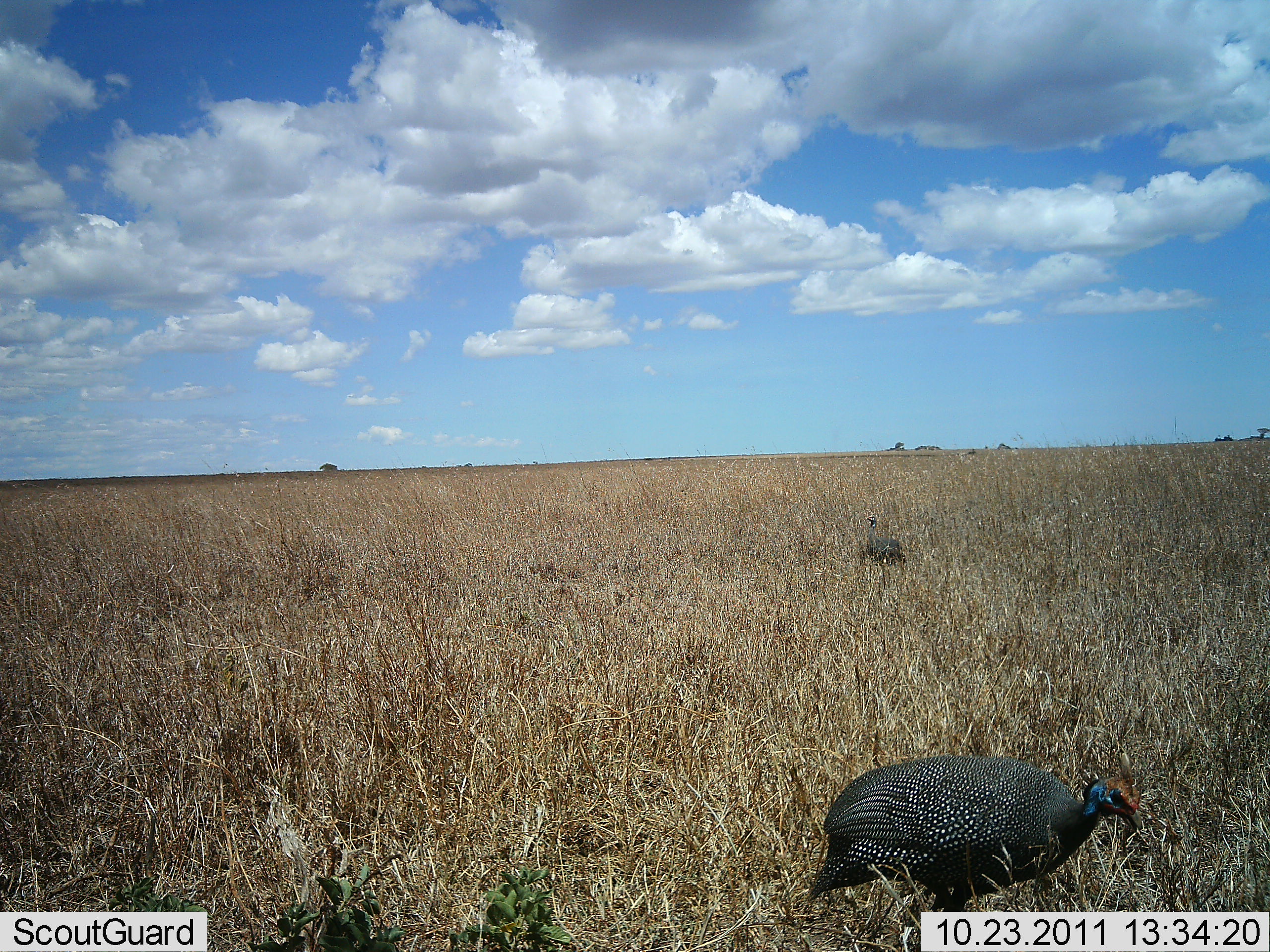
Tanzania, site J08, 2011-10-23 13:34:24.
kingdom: Animalia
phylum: Chordata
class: Aves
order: Galliformes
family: Numididae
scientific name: Numididae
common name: guinea fowl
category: guineafowl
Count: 2.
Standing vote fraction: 68%.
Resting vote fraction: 11%.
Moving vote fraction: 26%.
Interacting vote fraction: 0%.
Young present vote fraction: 0%.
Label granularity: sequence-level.